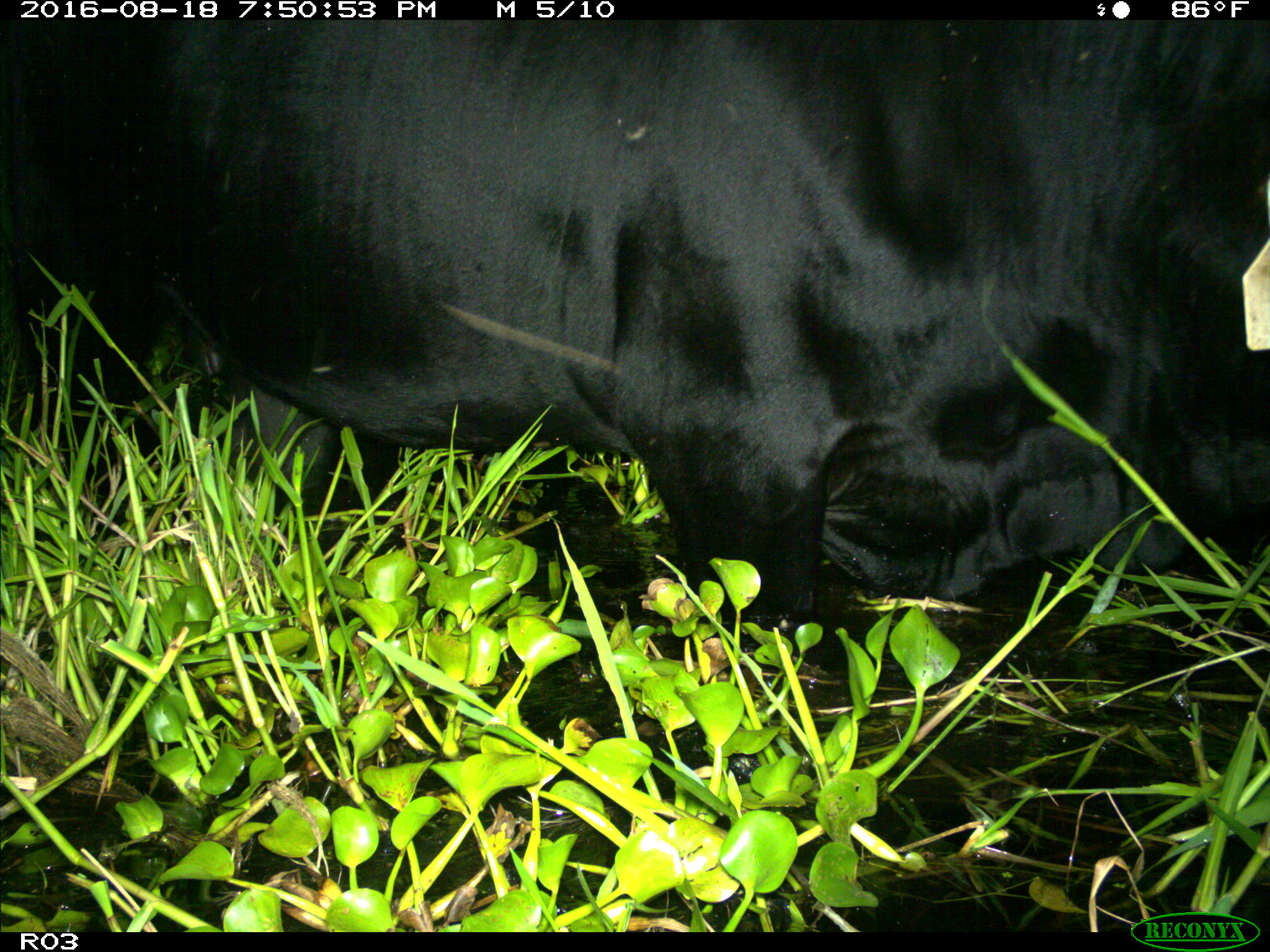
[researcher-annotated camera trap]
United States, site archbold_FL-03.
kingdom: Animalia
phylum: Chordata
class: Mammalia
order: Artiodactyla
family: Bovidae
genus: Bos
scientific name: Bos taurus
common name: domestic cow